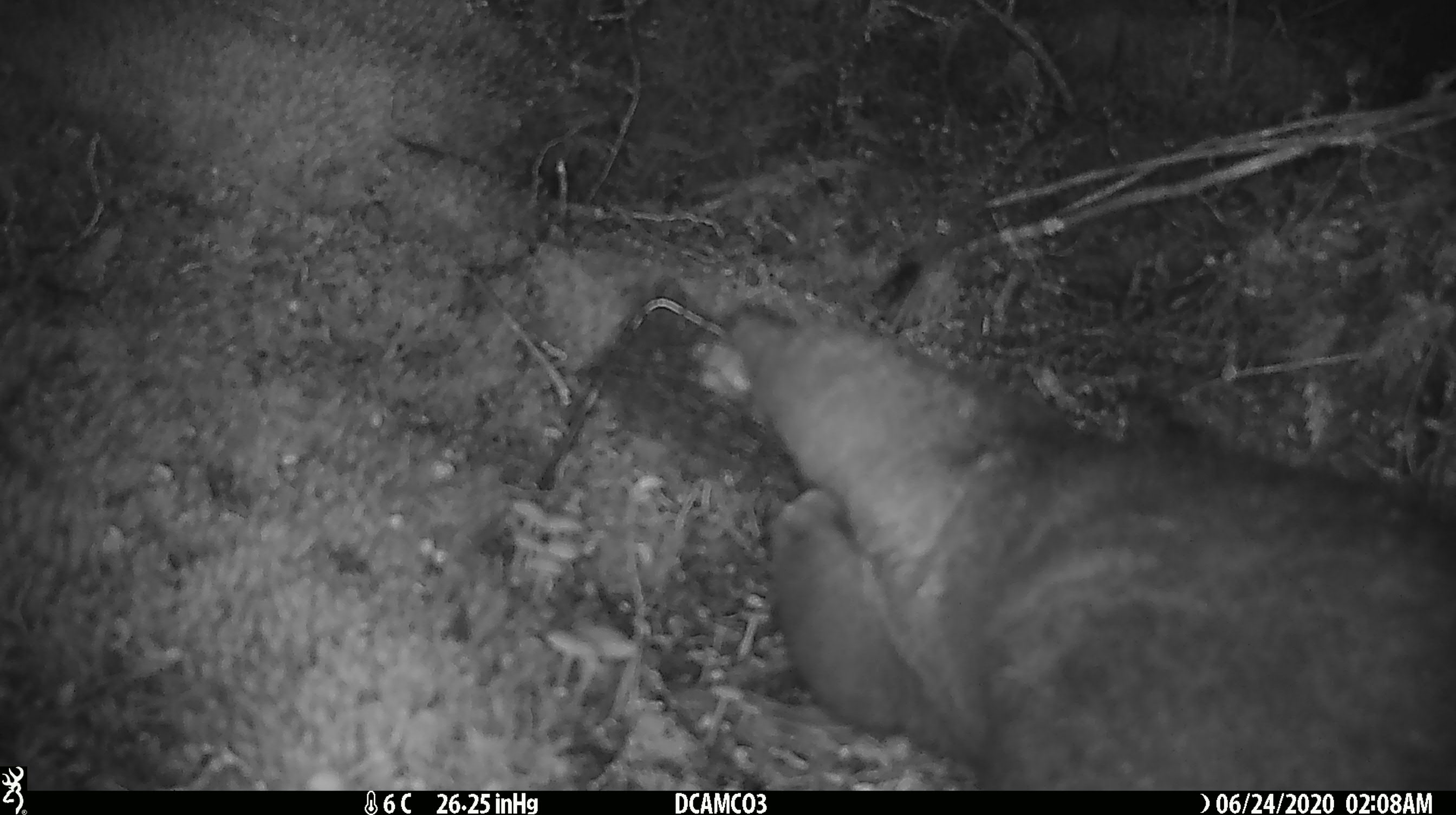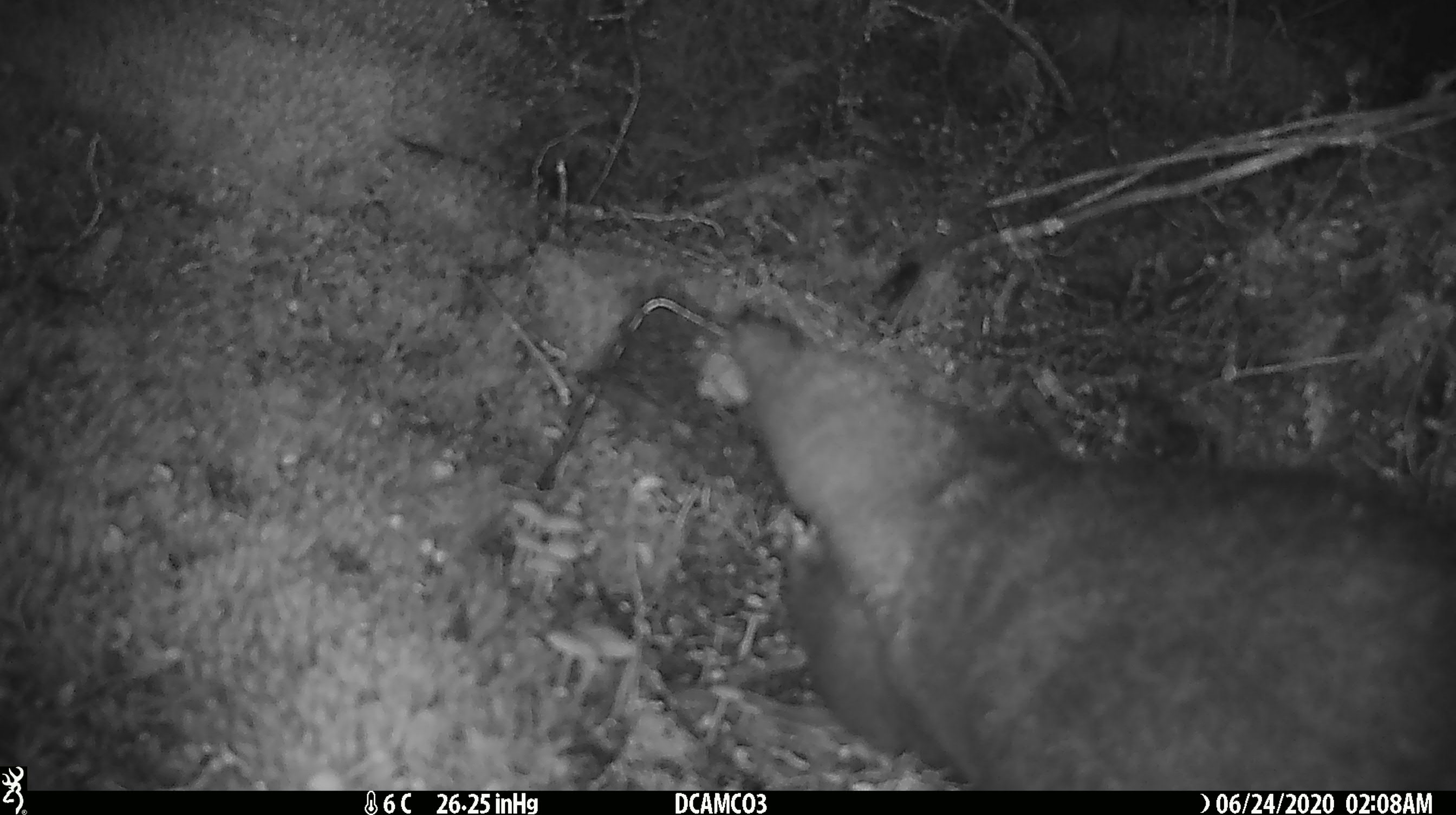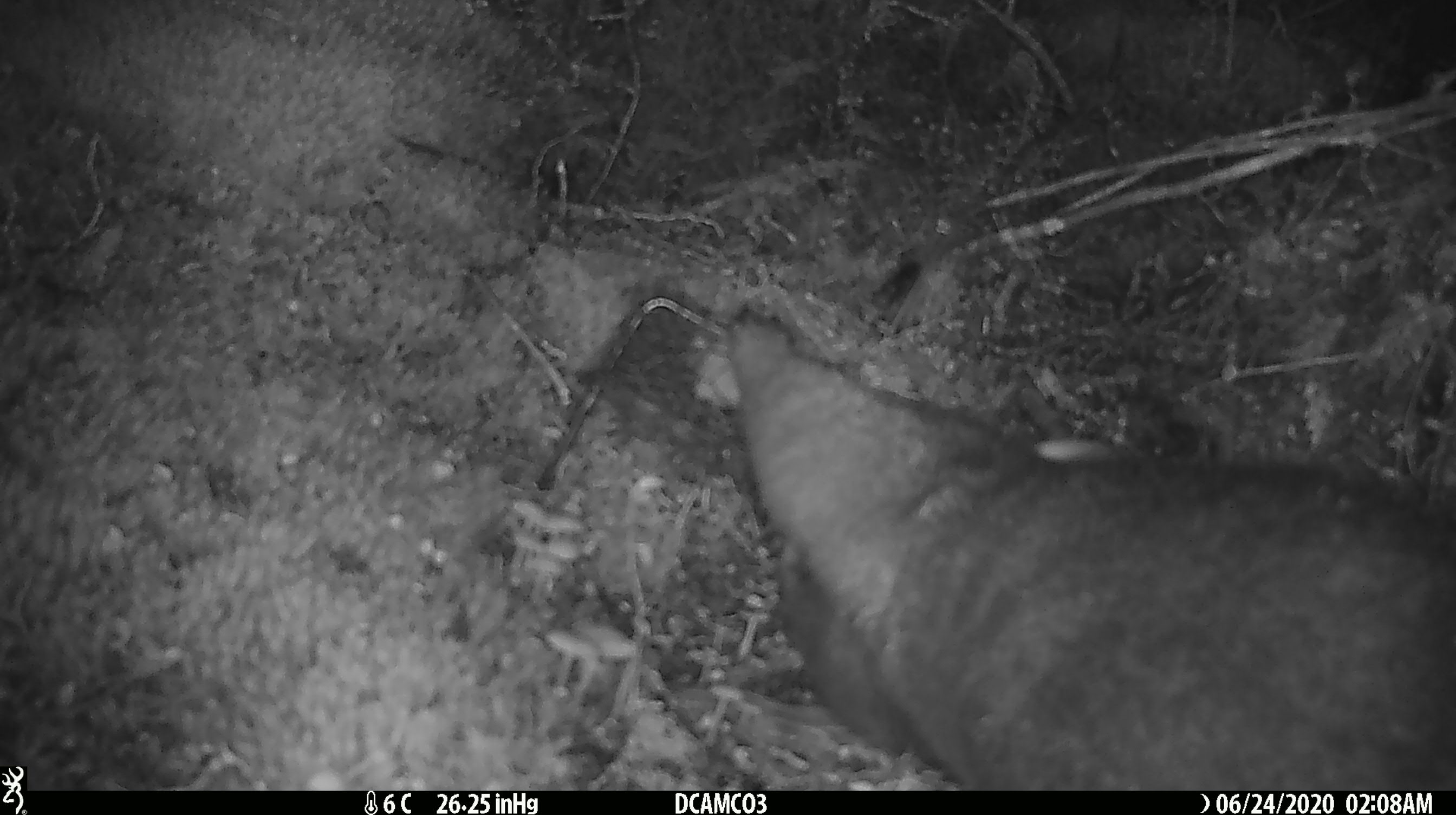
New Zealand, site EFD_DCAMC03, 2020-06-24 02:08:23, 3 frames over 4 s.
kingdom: Animalia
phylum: Chordata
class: Mammalia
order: Diprotodontia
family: Phalangeridae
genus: Trichosurus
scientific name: Trichosurus vulpecula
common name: common brushtail possum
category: possum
Possum (common brushtail possum) (Trichosurus vulpecula).